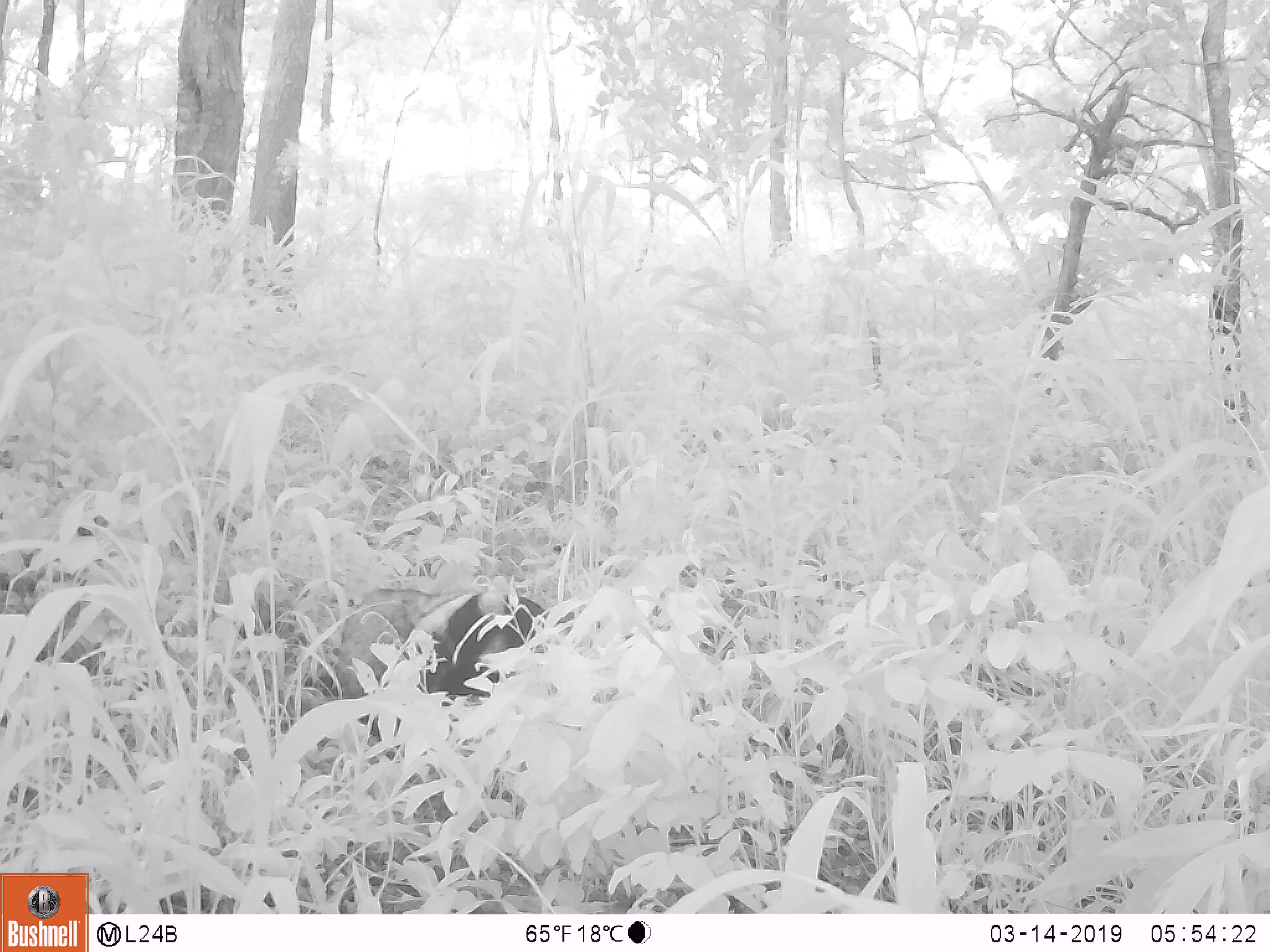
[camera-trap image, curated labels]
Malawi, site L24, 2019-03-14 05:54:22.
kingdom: Animalia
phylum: Chordata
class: Mammalia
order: Carnivora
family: Viverridae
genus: Civettictis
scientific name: Civettictis civetta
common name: african civet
African civet (Civettictis civetta), count 1.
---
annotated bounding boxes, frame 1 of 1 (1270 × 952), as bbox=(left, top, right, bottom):
african civet: bbox=(310, 578, 568, 714)